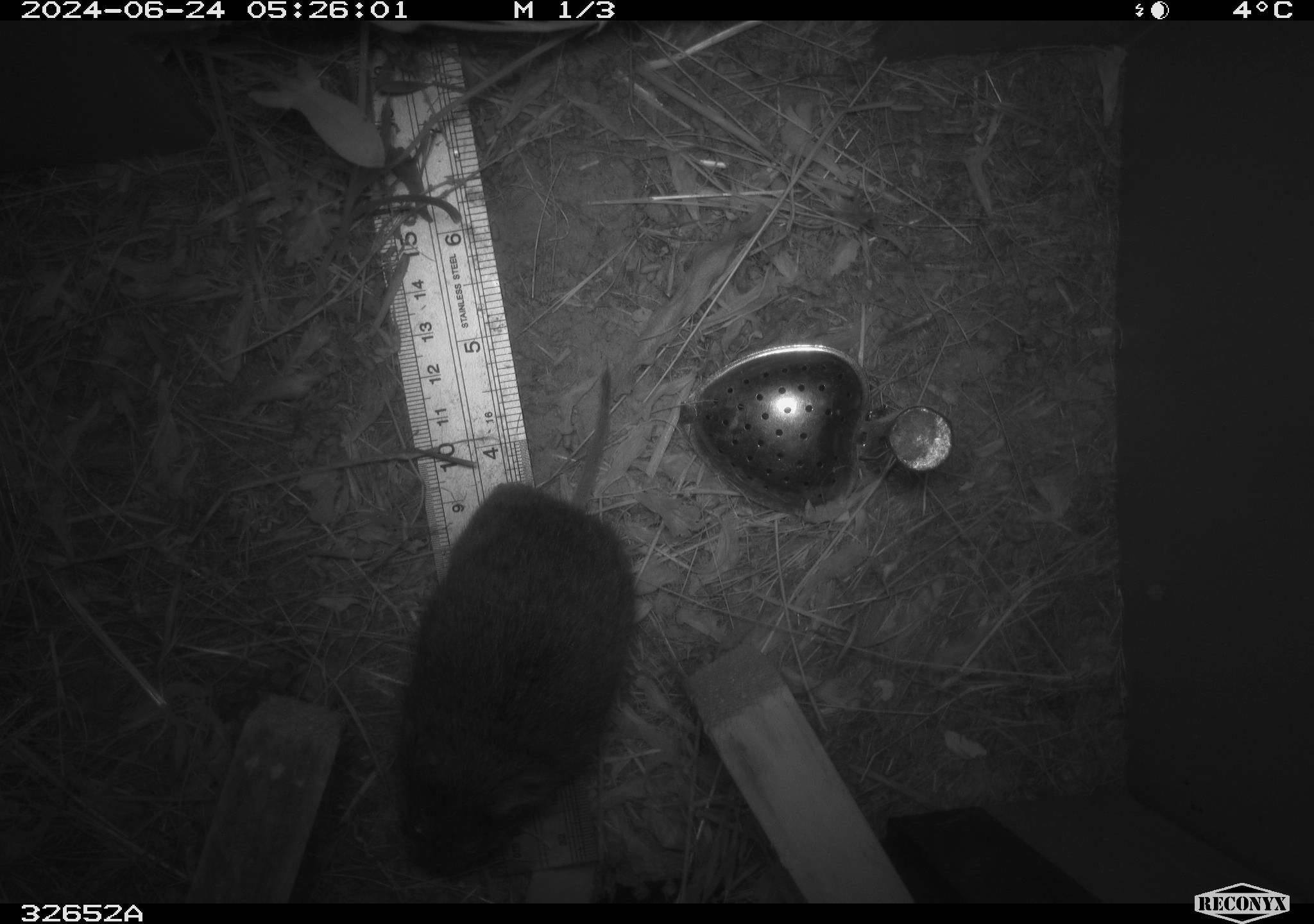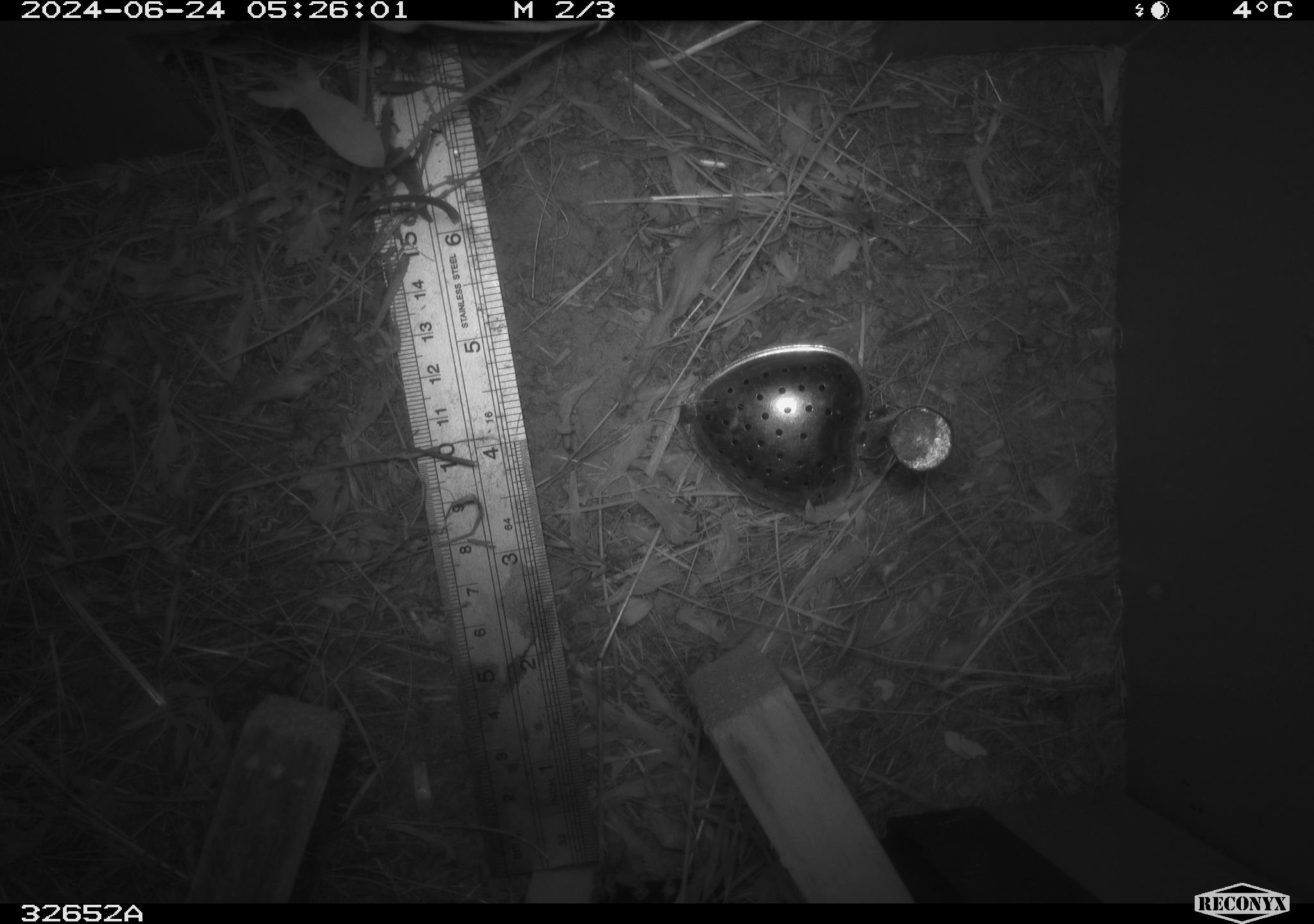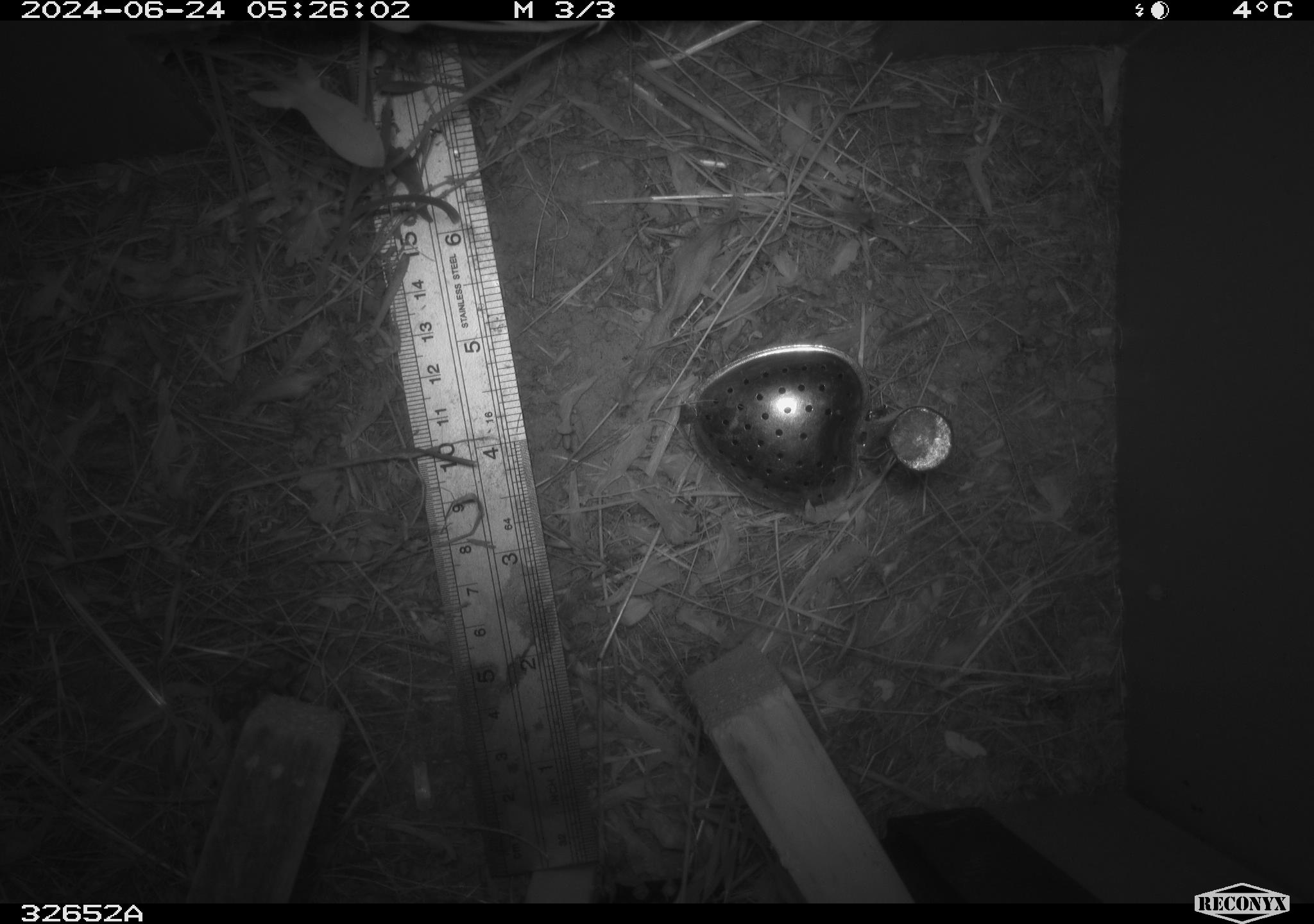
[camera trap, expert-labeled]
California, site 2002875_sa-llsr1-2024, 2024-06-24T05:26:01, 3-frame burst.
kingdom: Animalia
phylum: Chordata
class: Mammalia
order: Rodentia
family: Cricetidae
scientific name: Arvicolinae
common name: voles, lemmings, and muskrats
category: arvicolinae subfamily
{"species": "arvicolinae subfamily (voles, lemmings, and muskrats) (Arvicolinae)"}